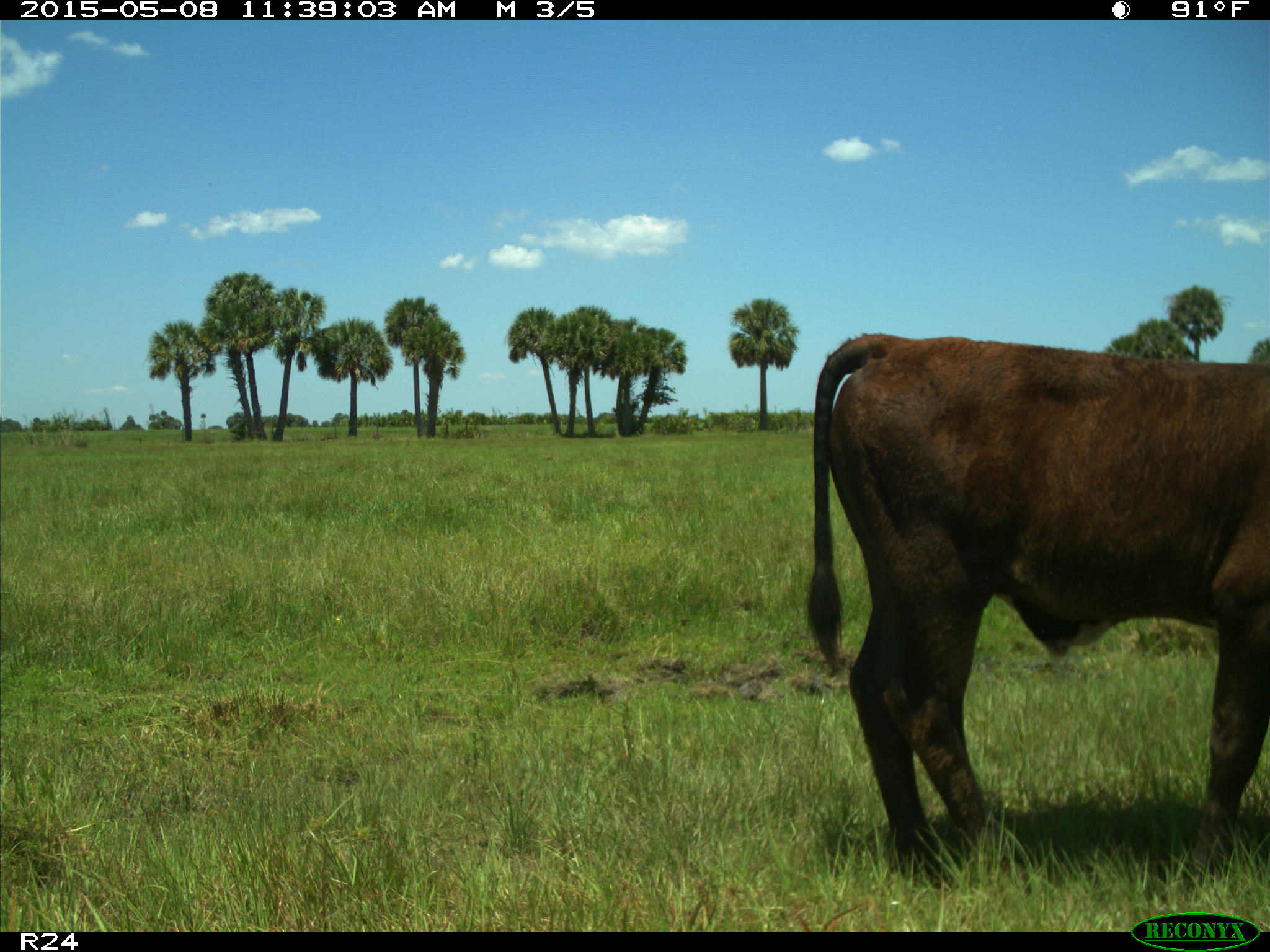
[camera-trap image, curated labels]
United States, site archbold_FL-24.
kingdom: Animalia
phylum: Chordata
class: Mammalia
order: Artiodactyla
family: Bovidae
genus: Bos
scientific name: Bos taurus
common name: domestic cow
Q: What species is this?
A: Bos taurus (domestic cow).